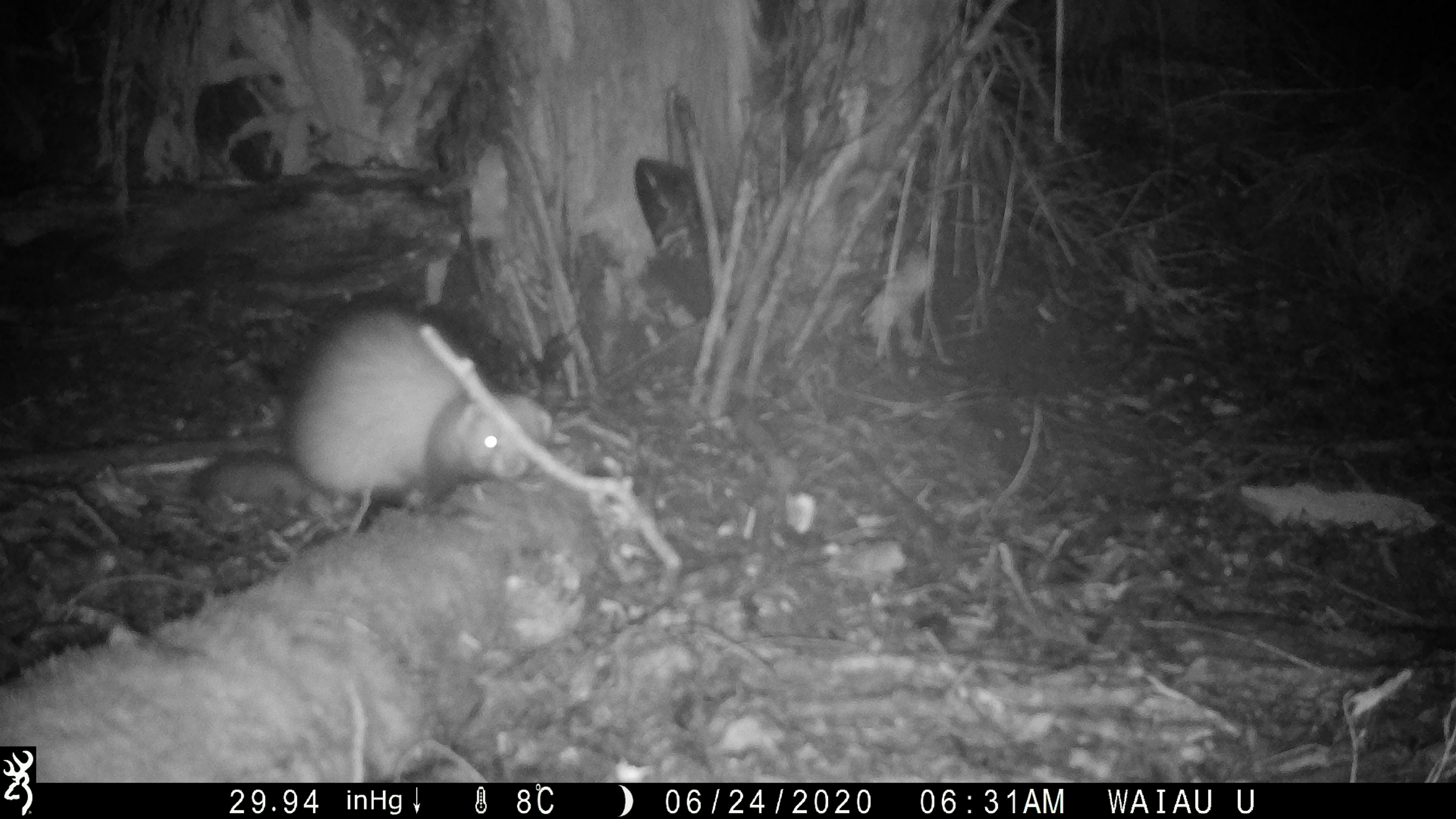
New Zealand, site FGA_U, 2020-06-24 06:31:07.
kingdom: Animalia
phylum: Chordata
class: Mammalia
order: Carnivora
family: Mustelidae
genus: Mustela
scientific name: Mustela furo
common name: ferret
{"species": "ferret (Mustela furo)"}